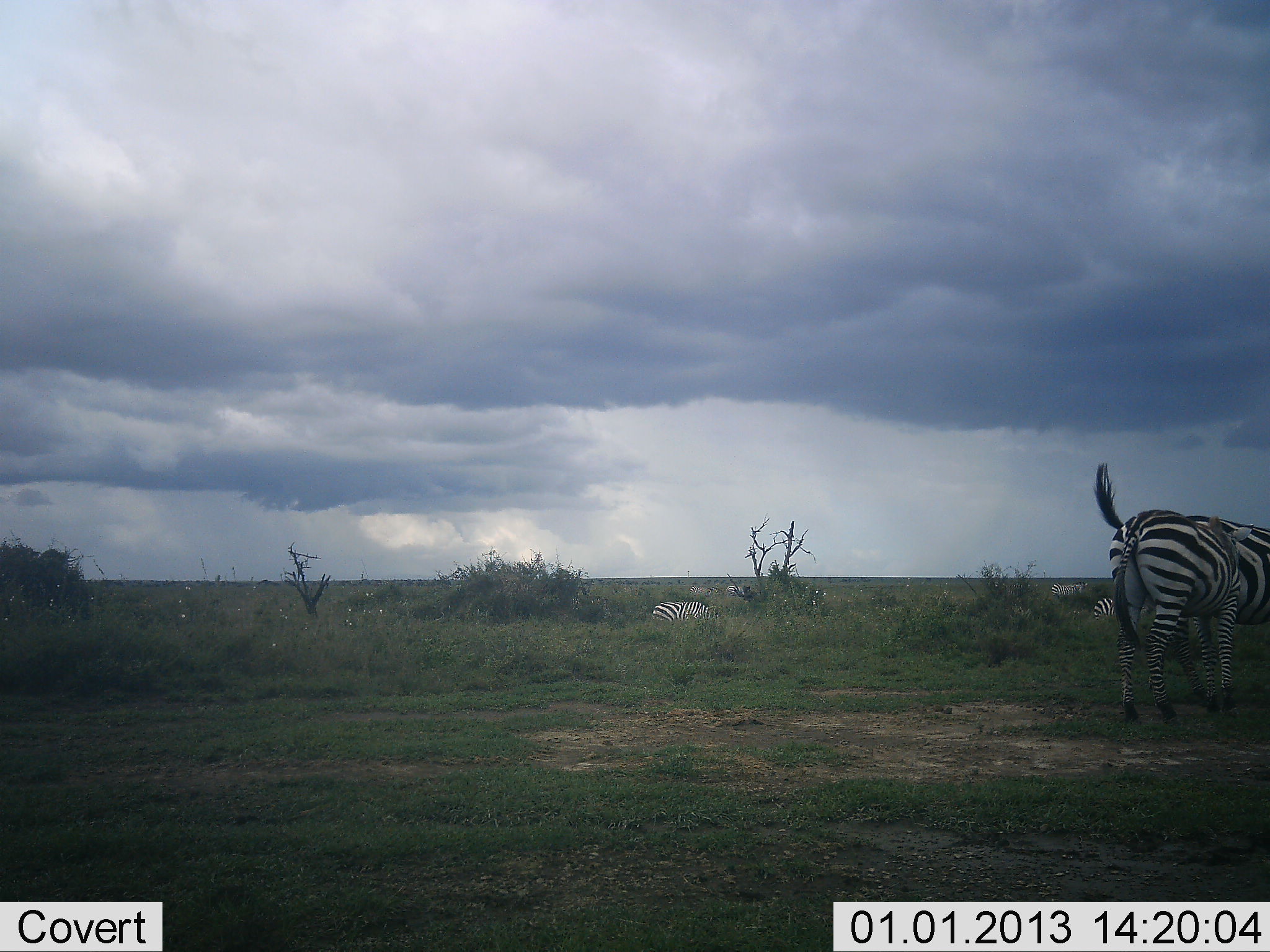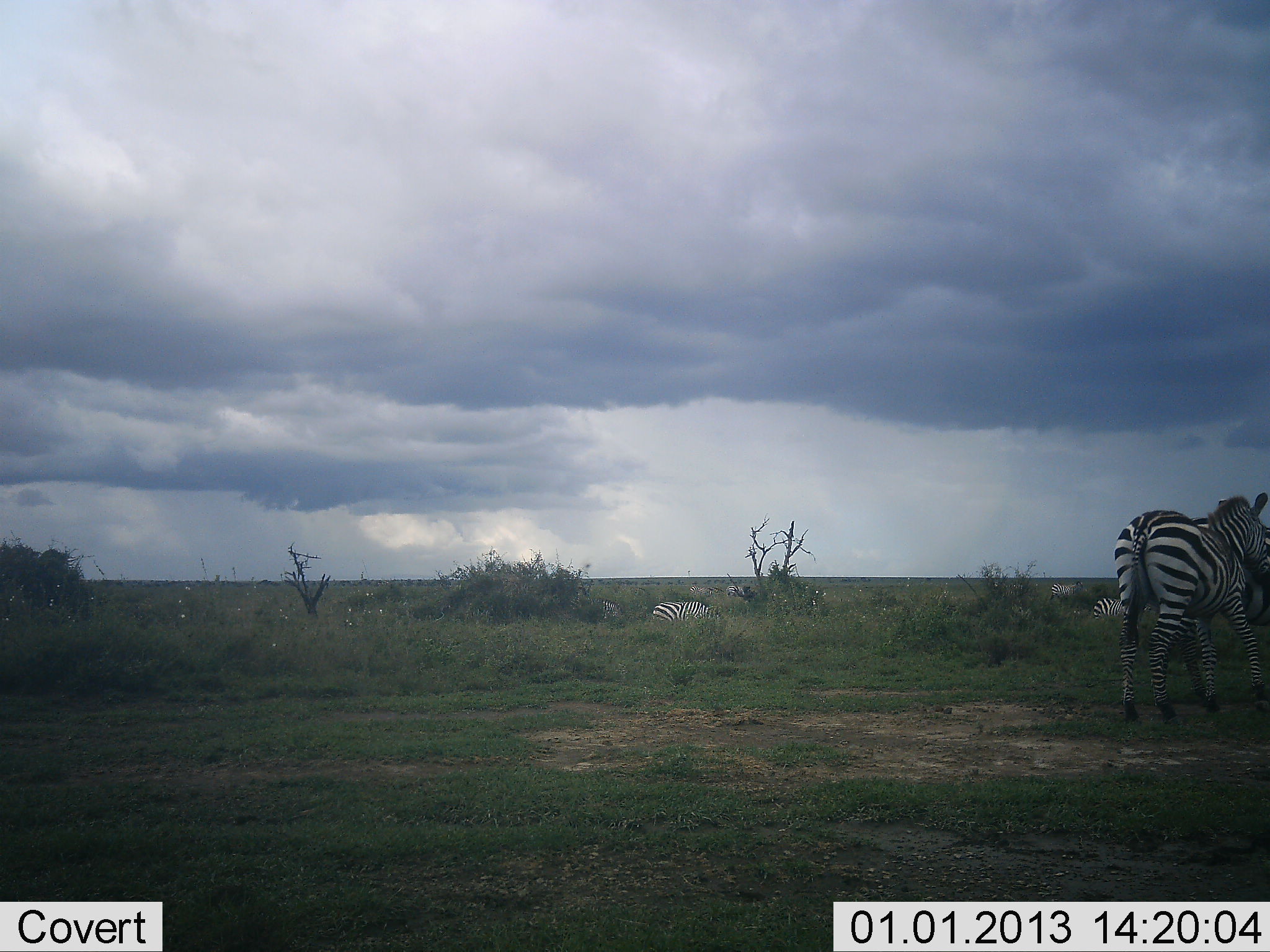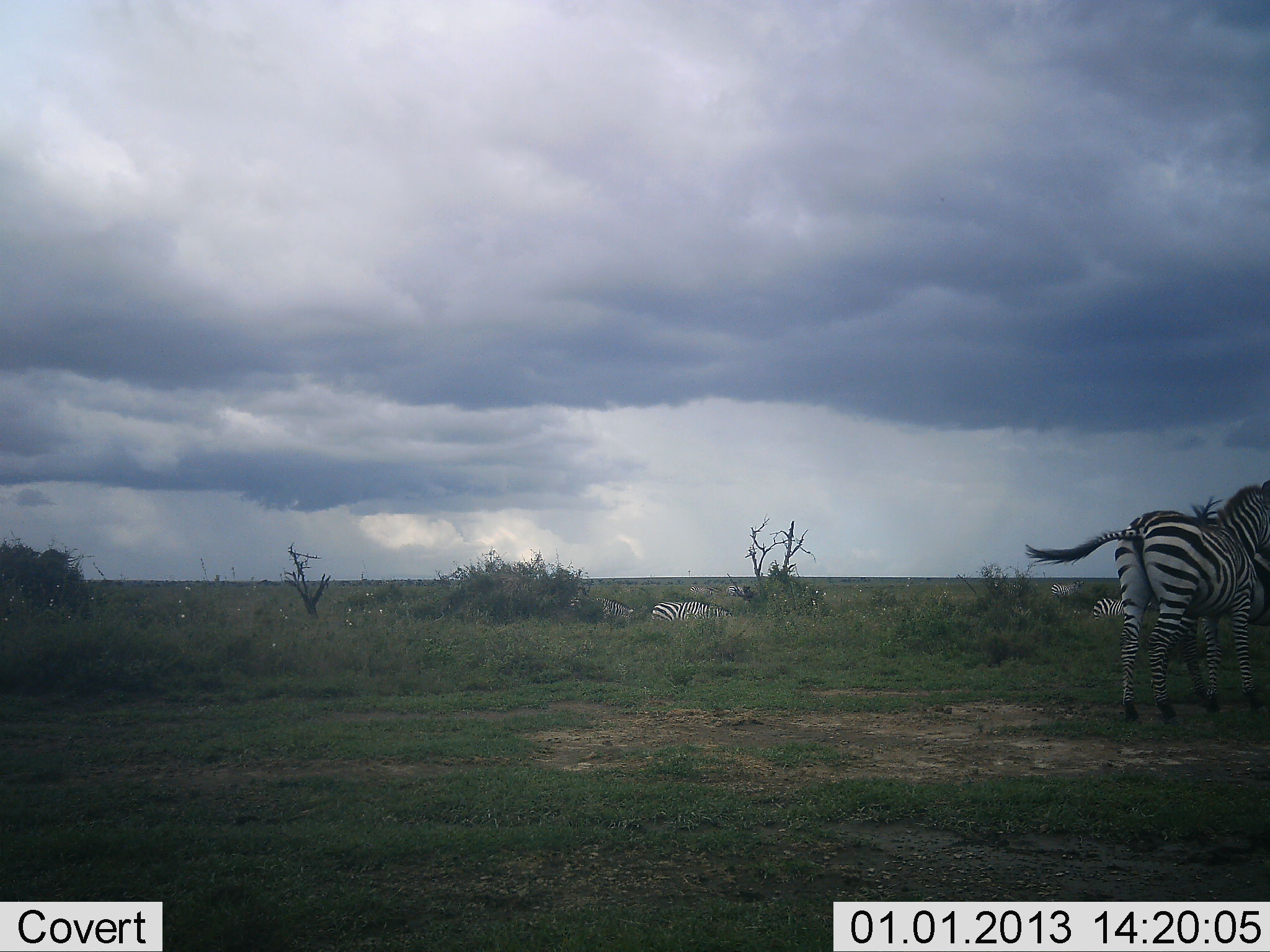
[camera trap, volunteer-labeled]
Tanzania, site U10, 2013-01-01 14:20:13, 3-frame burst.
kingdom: Animalia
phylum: Chordata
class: Mammalia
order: Perissodactyla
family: Equidae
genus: Equus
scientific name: Equus quagga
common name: plains zebra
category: zebra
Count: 5.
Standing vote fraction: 90%.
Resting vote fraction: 30%.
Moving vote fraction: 30%.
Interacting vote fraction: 0%.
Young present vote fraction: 0%.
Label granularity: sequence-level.